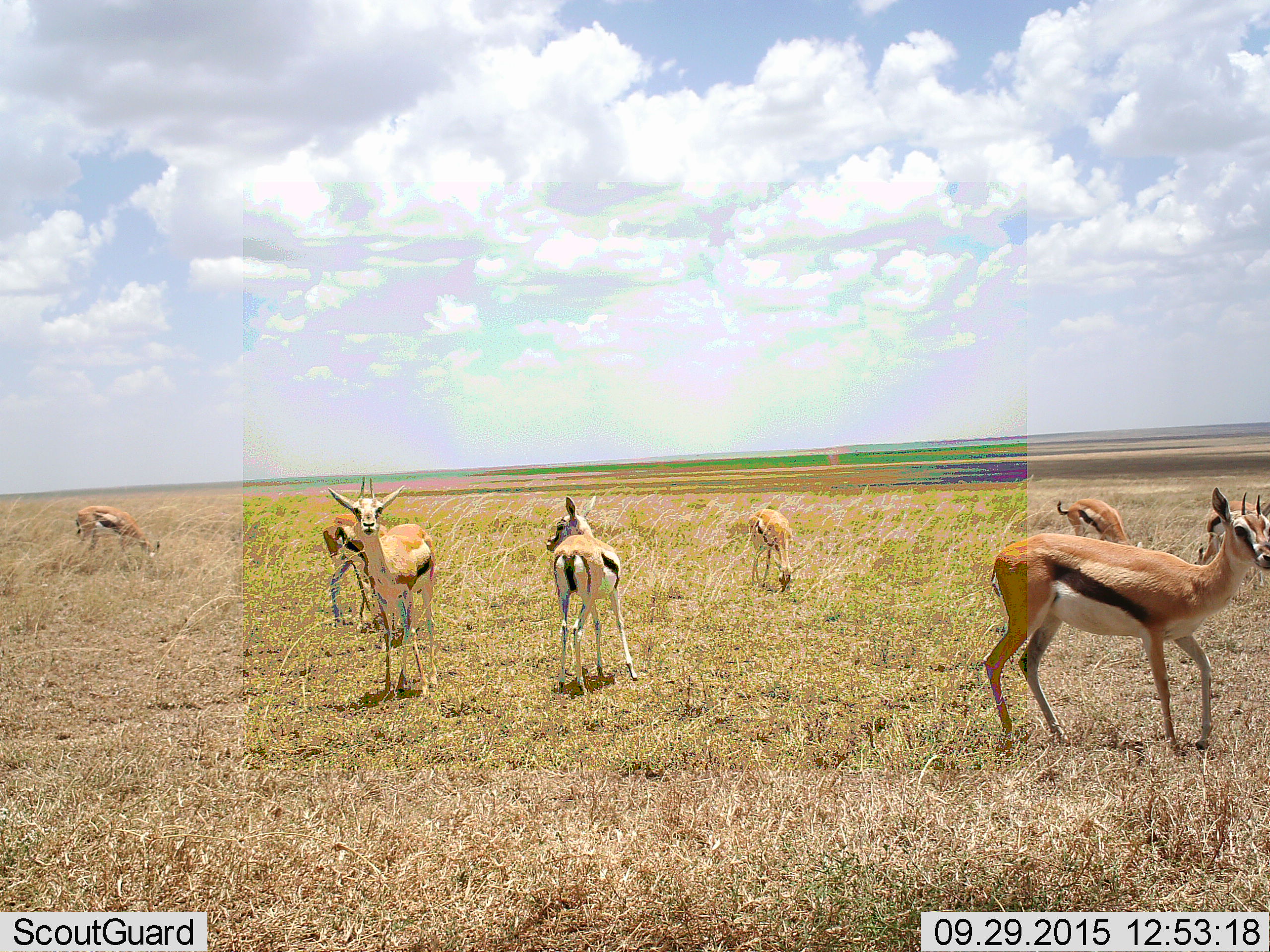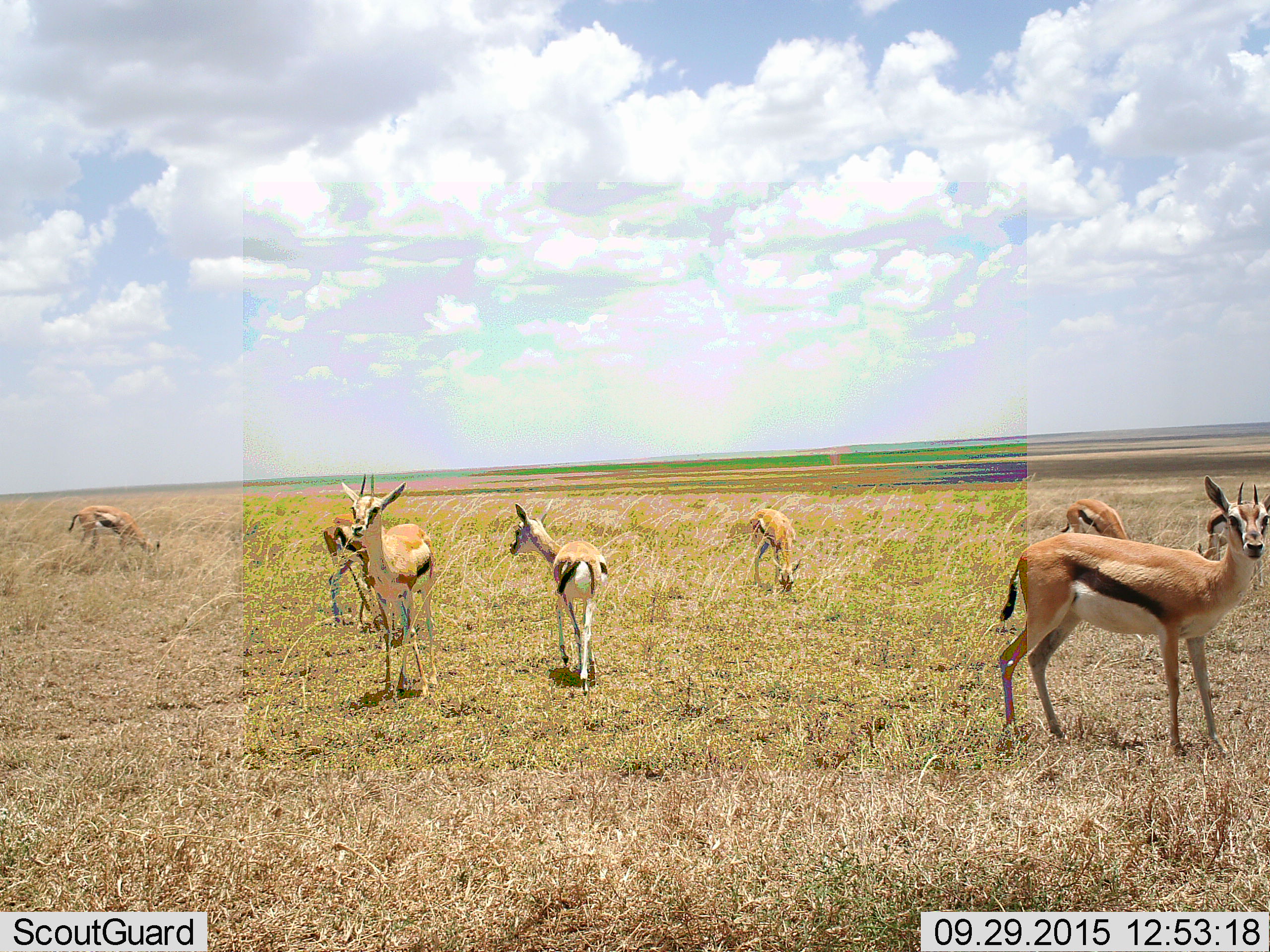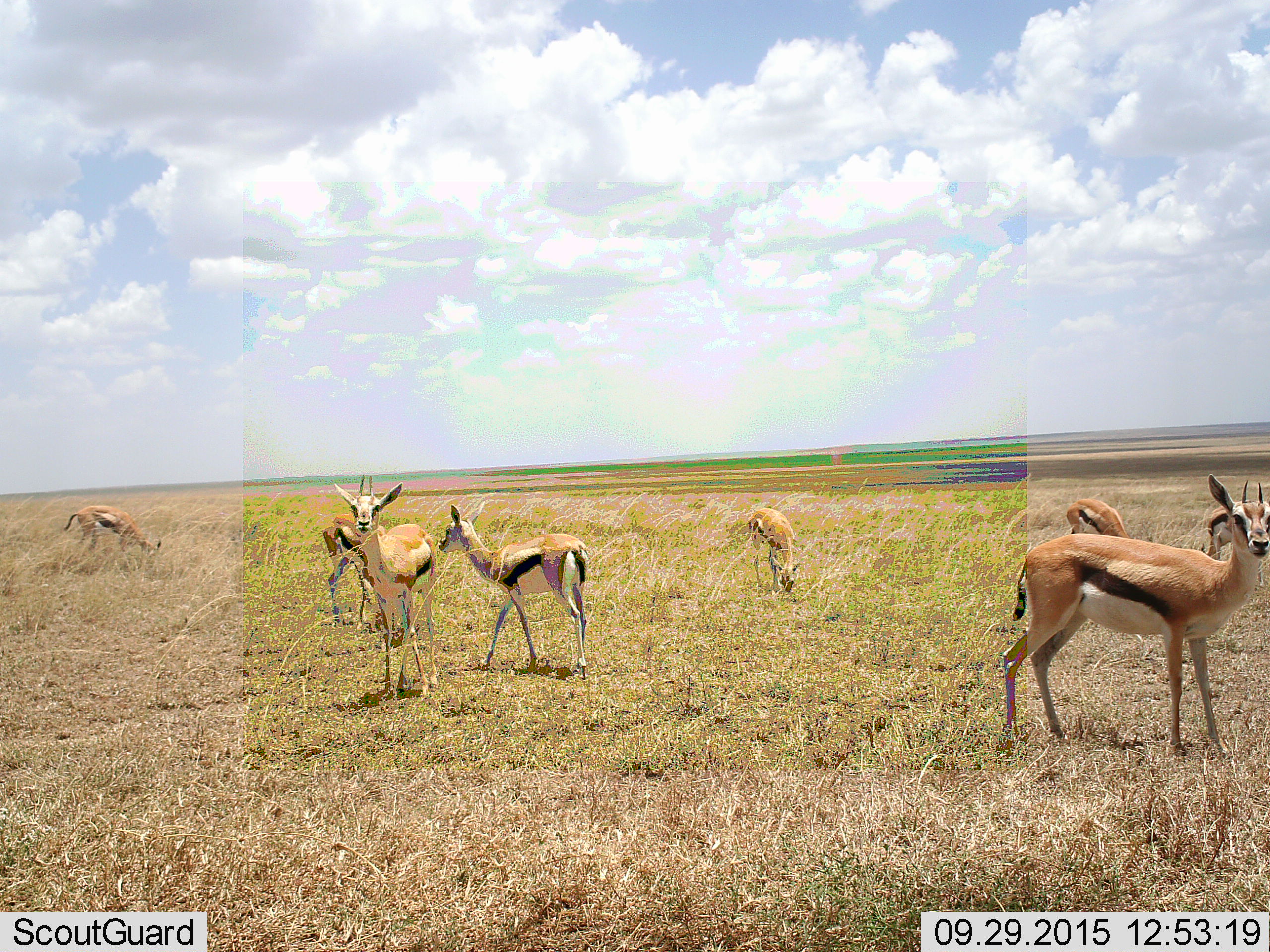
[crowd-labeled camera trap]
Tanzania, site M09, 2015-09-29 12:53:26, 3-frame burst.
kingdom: Animalia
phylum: Chordata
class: Mammalia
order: Artiodactyla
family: Bovidae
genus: Eudorcas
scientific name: Eudorcas thomsonii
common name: thomson's gazelle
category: gazellethomsons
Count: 8.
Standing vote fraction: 90%.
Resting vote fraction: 0%.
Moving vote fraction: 40%.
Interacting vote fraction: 0%.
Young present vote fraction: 40%.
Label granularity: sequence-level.